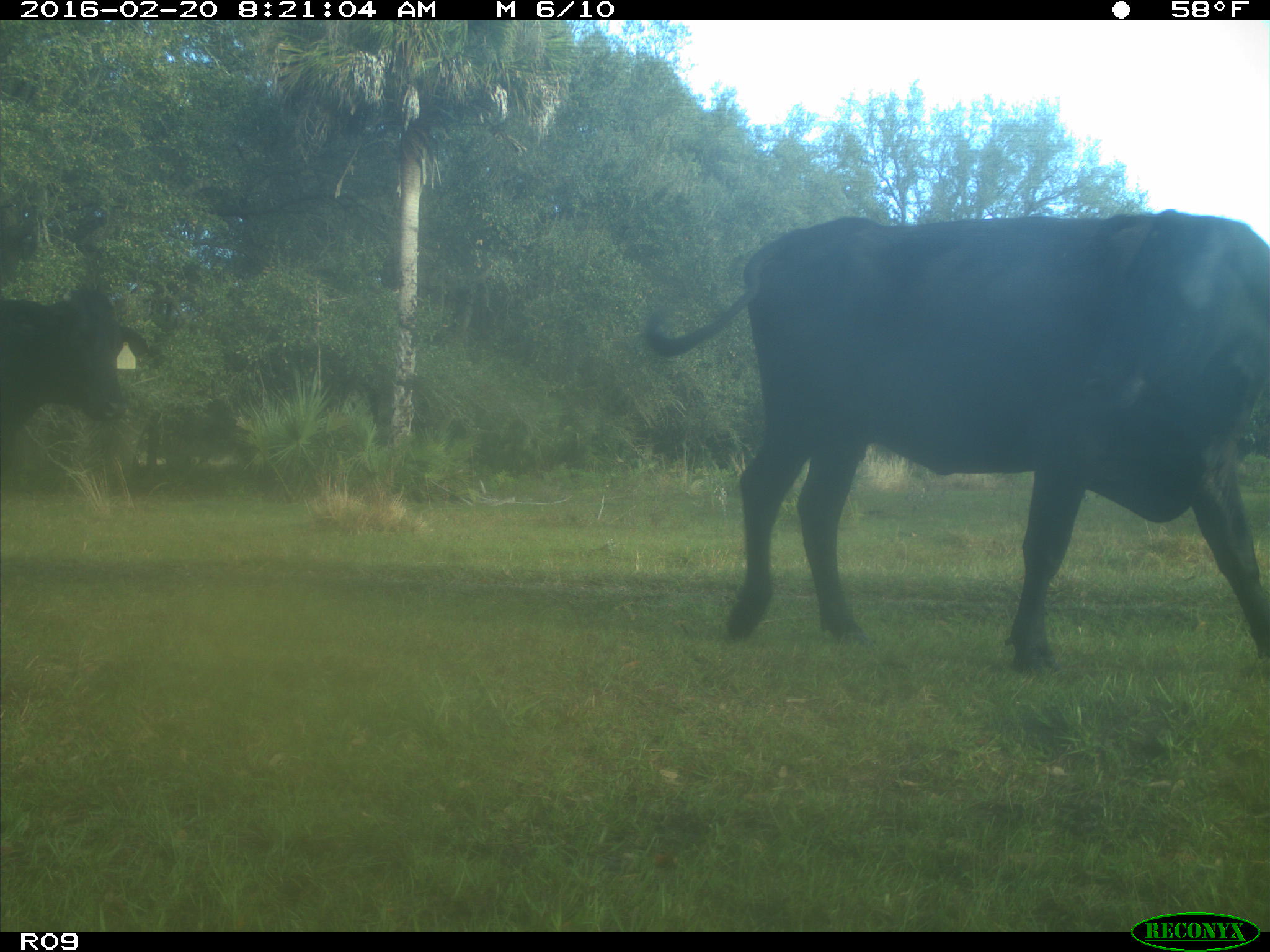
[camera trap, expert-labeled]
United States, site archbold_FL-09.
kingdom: Animalia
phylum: Chordata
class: Mammalia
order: Artiodactyla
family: Bovidae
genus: Bos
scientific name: Bos taurus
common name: domestic cow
Bos taurus (domestic cow).